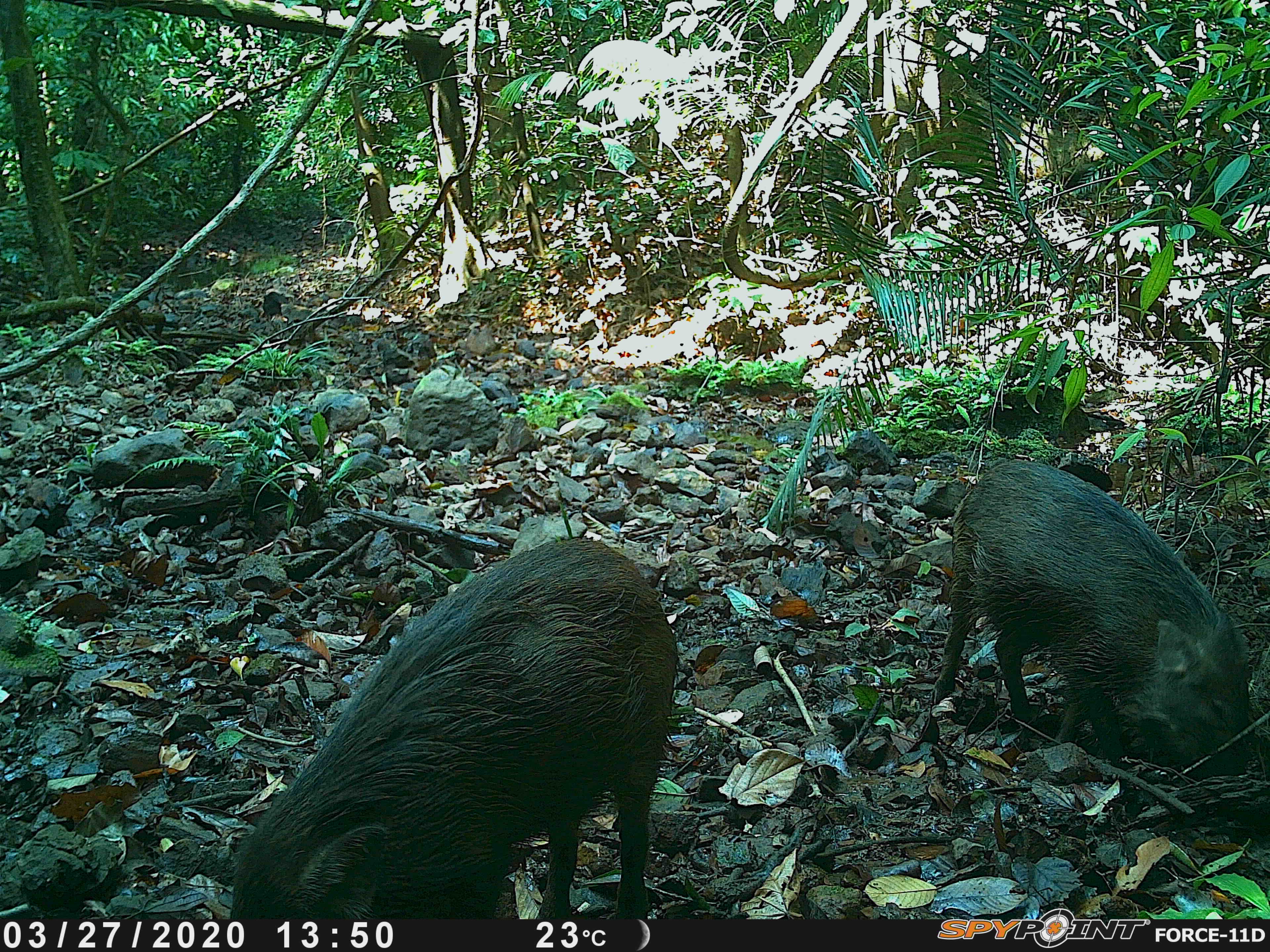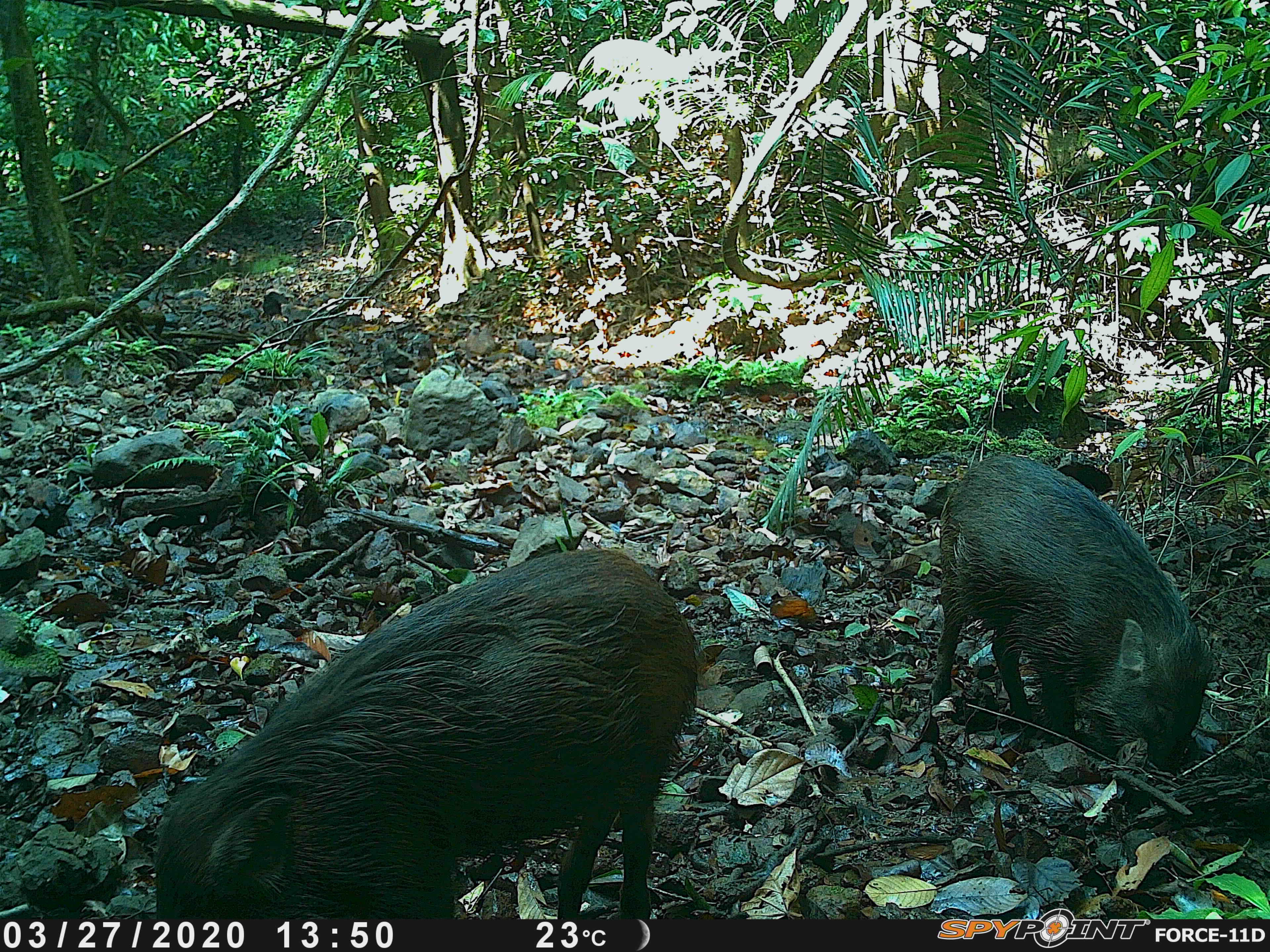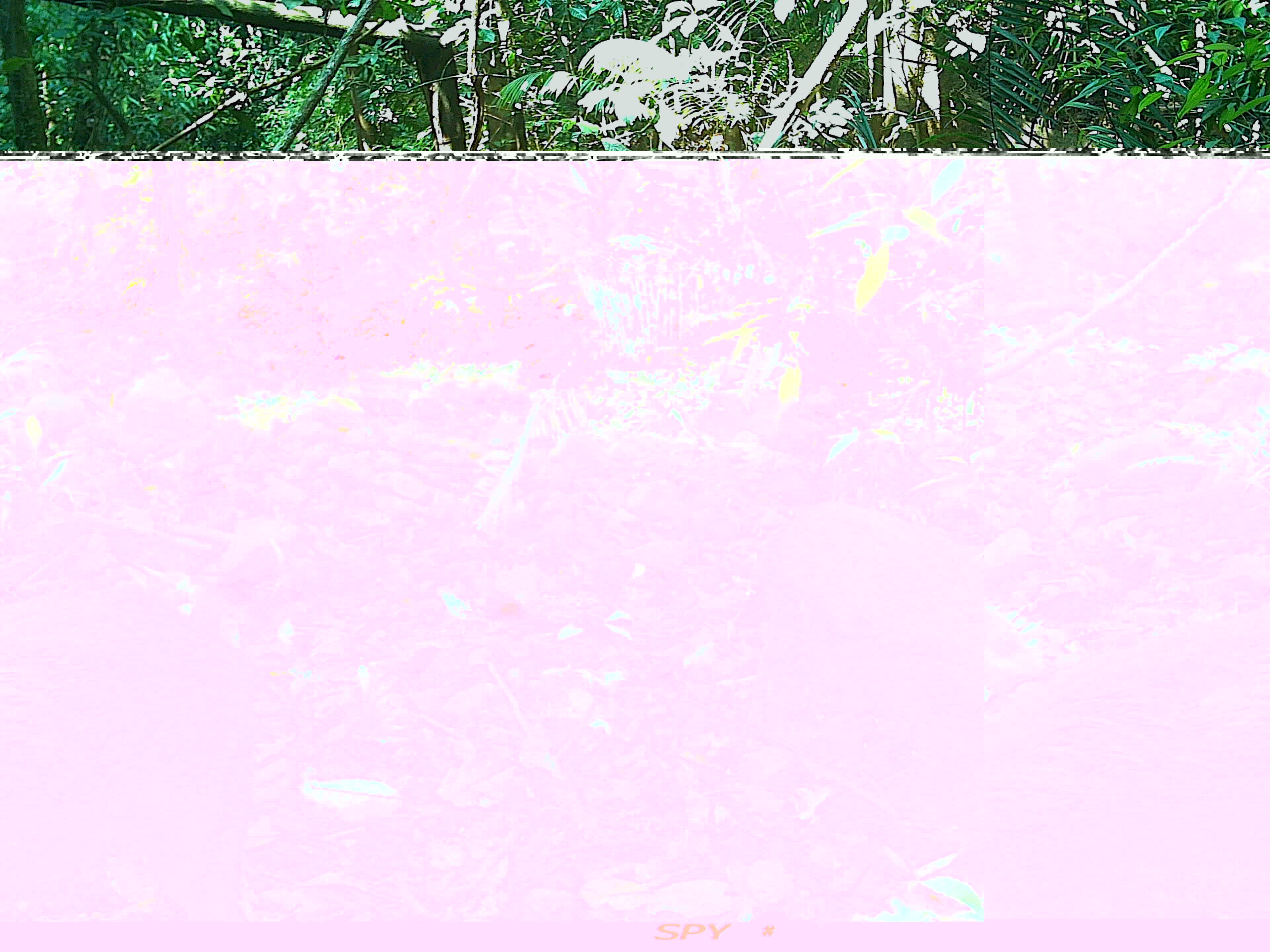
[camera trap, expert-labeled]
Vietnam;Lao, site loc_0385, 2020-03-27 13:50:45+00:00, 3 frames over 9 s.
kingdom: Animalia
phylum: Chordata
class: Mammalia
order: Artiodactyla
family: Suidae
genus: Sus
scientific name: Sus scrofa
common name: eurasian wild pig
Eurasian wild pig (Sus scrofa). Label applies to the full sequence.